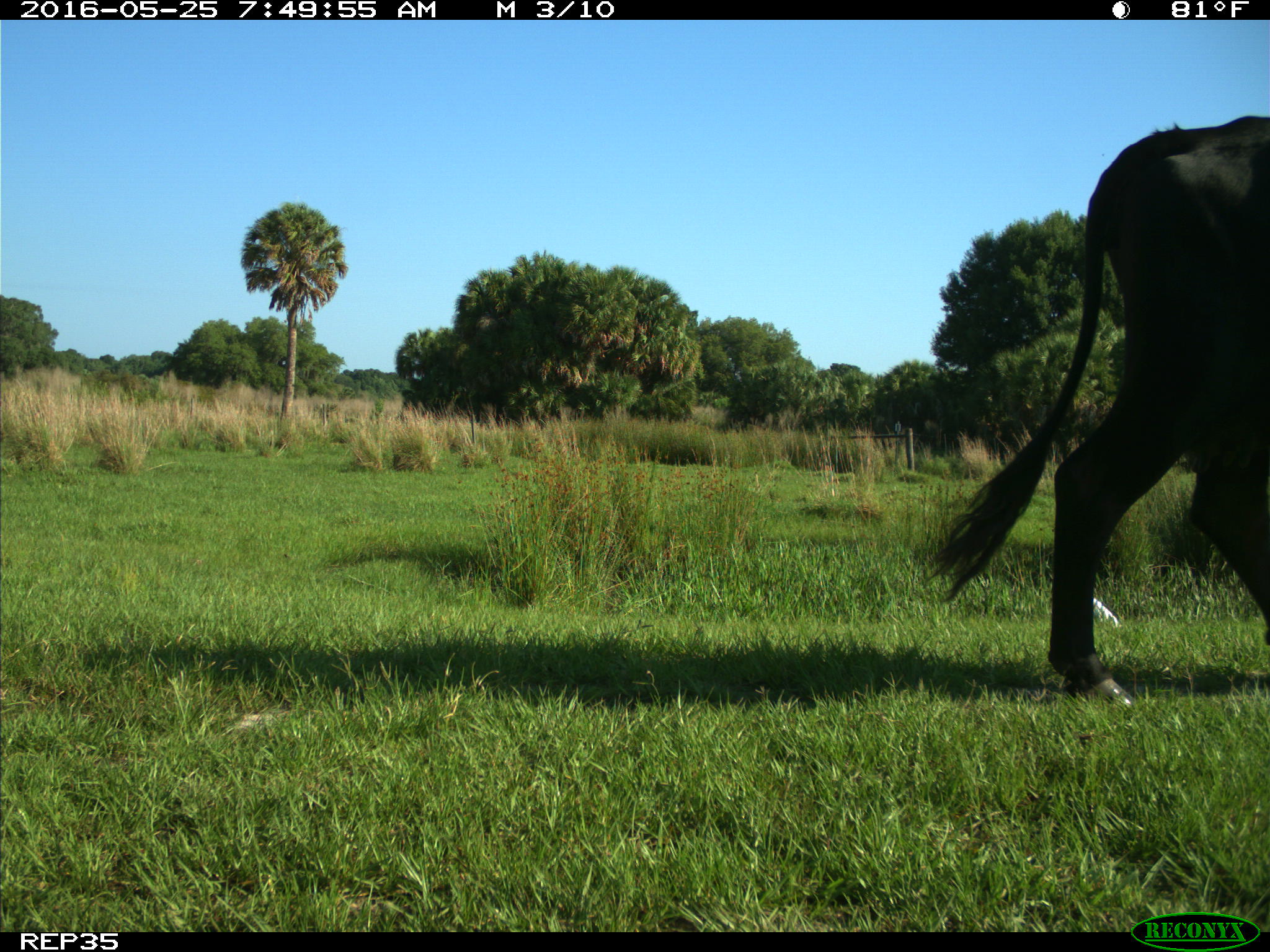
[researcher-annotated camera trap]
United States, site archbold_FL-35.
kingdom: Animalia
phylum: Chordata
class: Mammalia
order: Artiodactyla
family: Bovidae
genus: Bos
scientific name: Bos taurus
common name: domestic cow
Bos taurus (domestic cow).